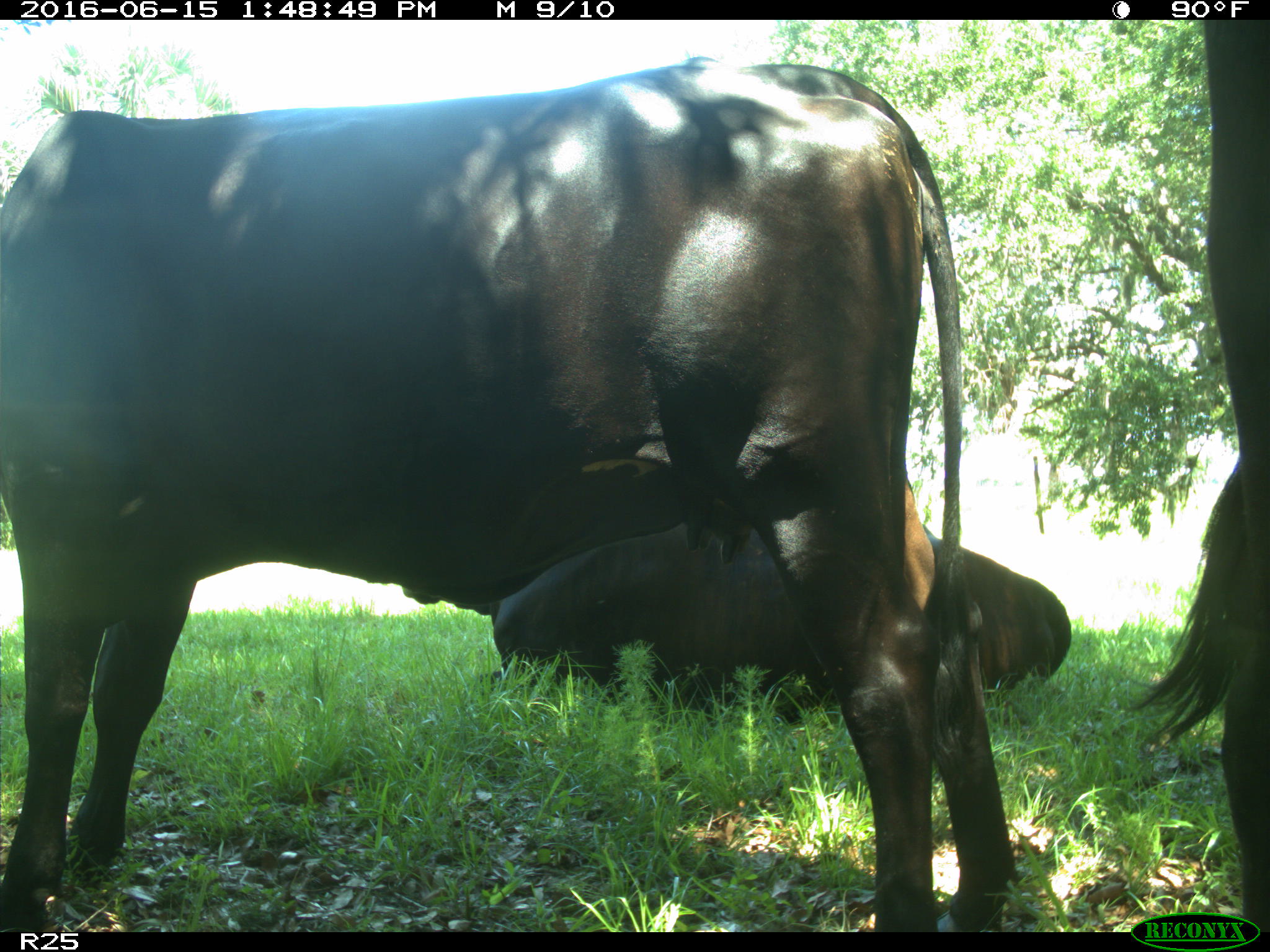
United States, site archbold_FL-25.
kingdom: Animalia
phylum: Chordata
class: Mammalia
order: Artiodactyla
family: Bovidae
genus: Bos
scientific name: Bos taurus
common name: domestic cow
Bos taurus (domestic cow).